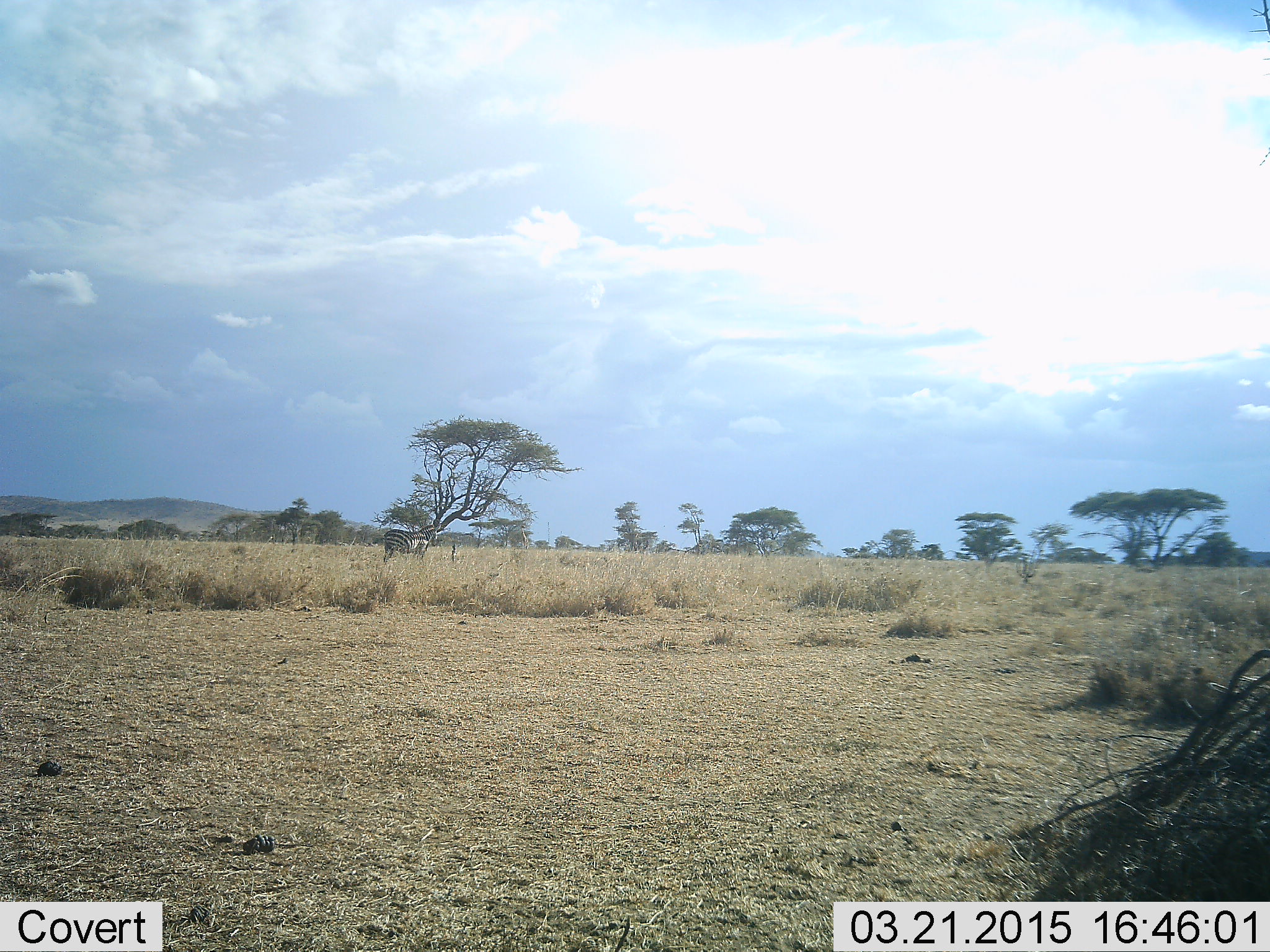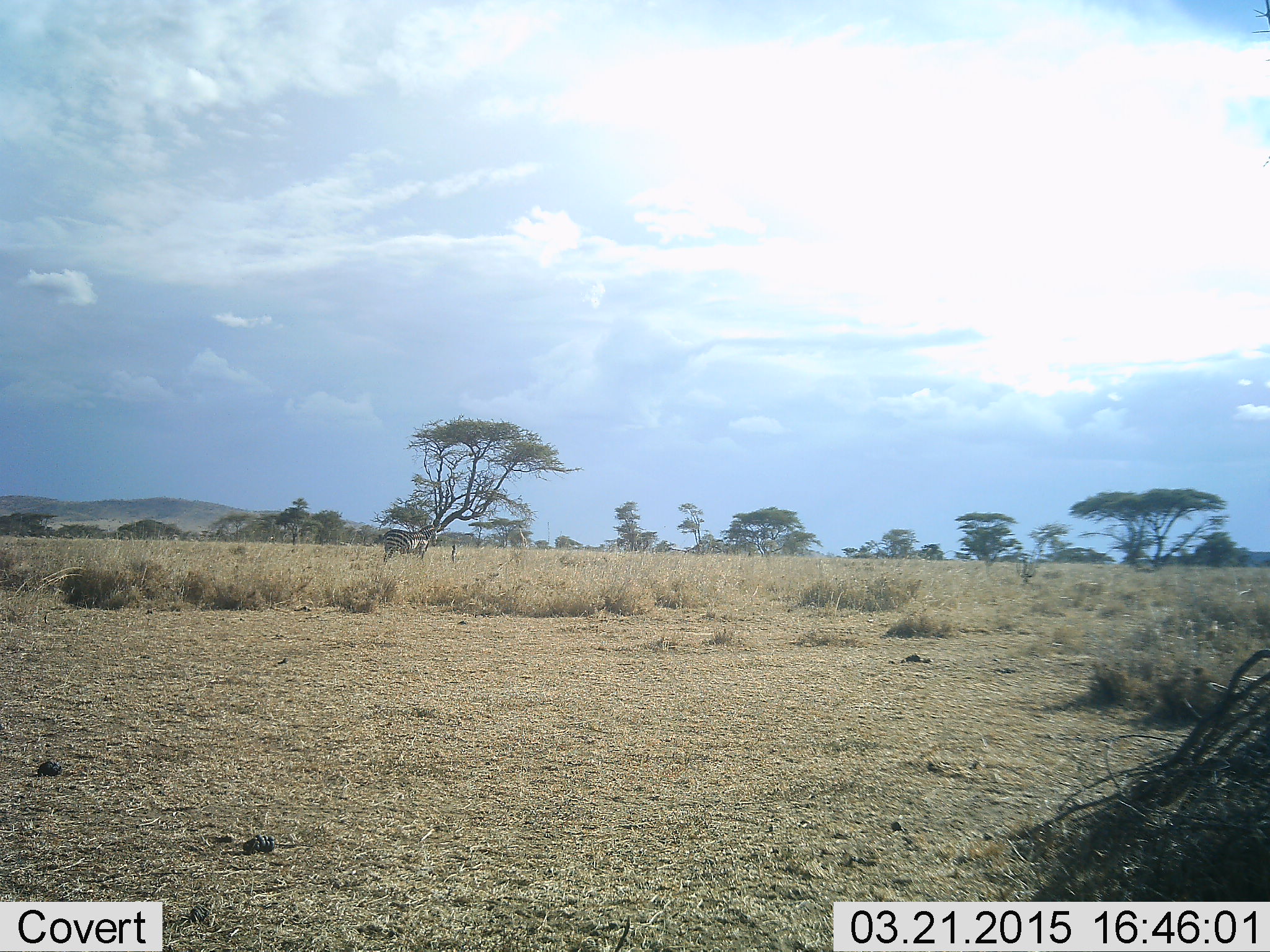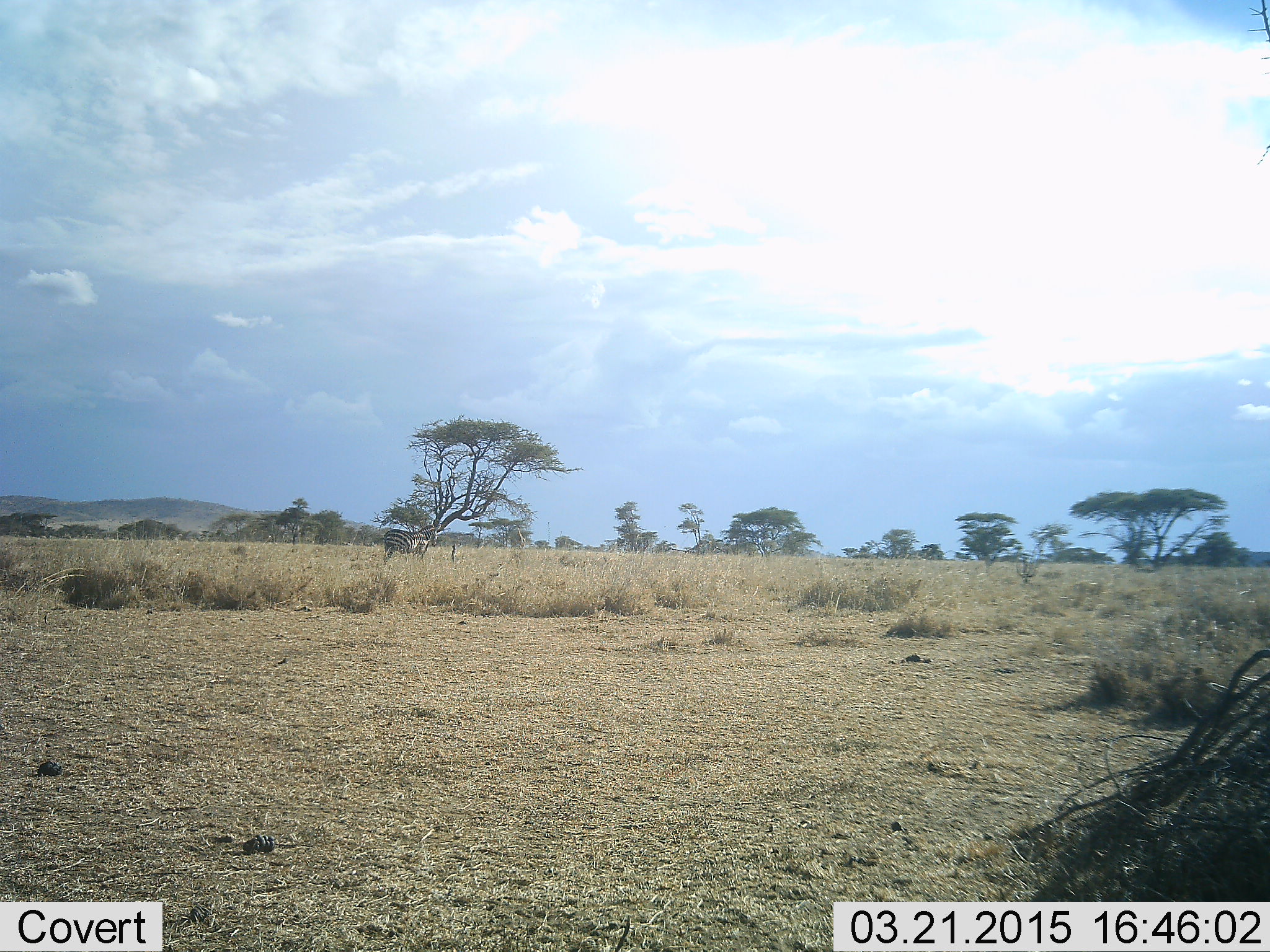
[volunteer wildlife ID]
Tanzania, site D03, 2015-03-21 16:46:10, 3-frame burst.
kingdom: Animalia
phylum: Chordata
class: Mammalia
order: Perissodactyla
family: Equidae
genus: Equus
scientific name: Equus quagga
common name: plains zebra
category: zebra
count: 1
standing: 100%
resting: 0%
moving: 0%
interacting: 0%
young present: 0%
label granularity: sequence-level